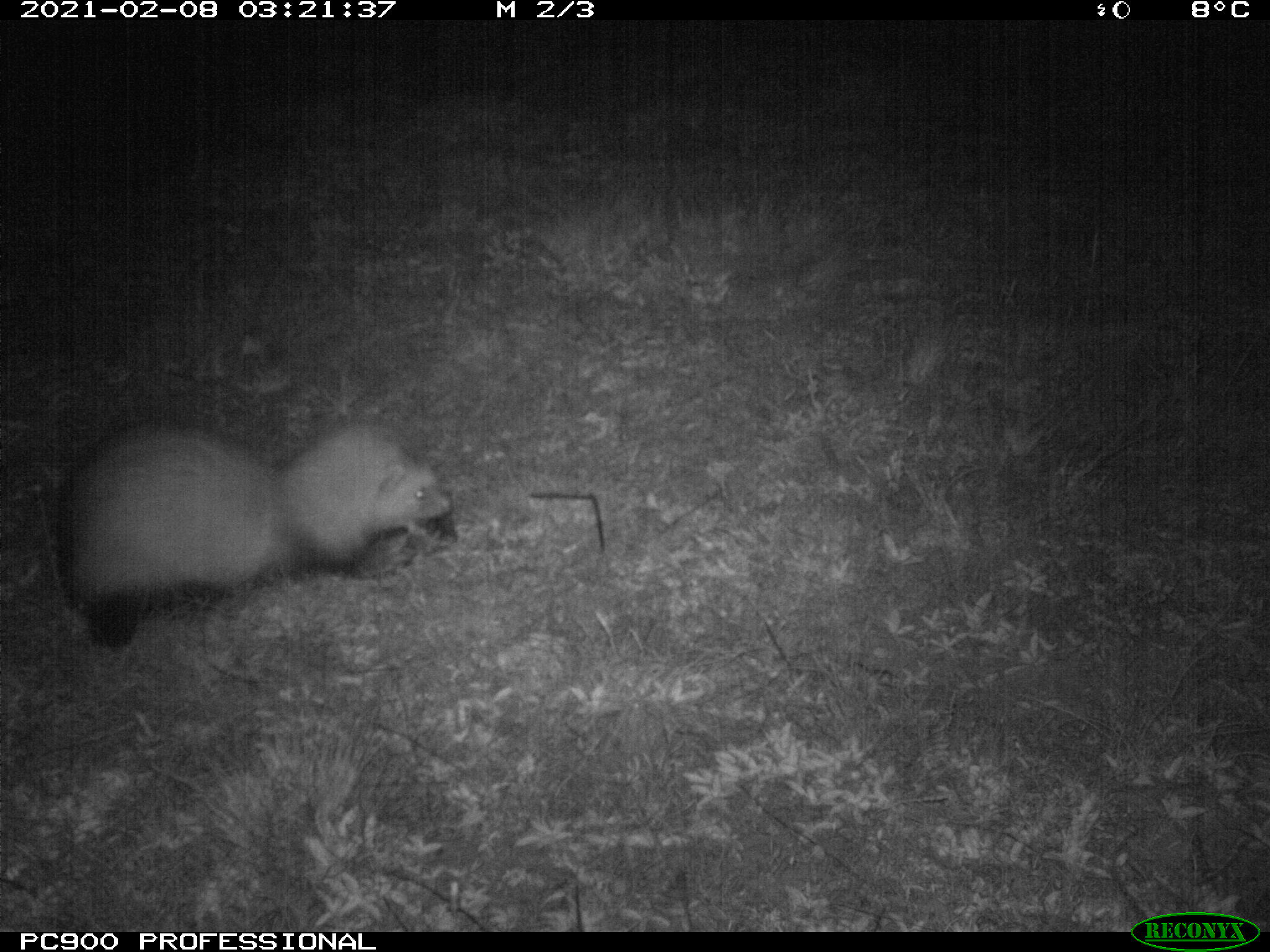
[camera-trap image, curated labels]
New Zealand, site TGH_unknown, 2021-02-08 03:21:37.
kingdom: Animalia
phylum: Chordata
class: Mammalia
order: Carnivora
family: Mustelidae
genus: Mustela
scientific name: Mustela furo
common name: ferret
Ferret (Mustela furo).